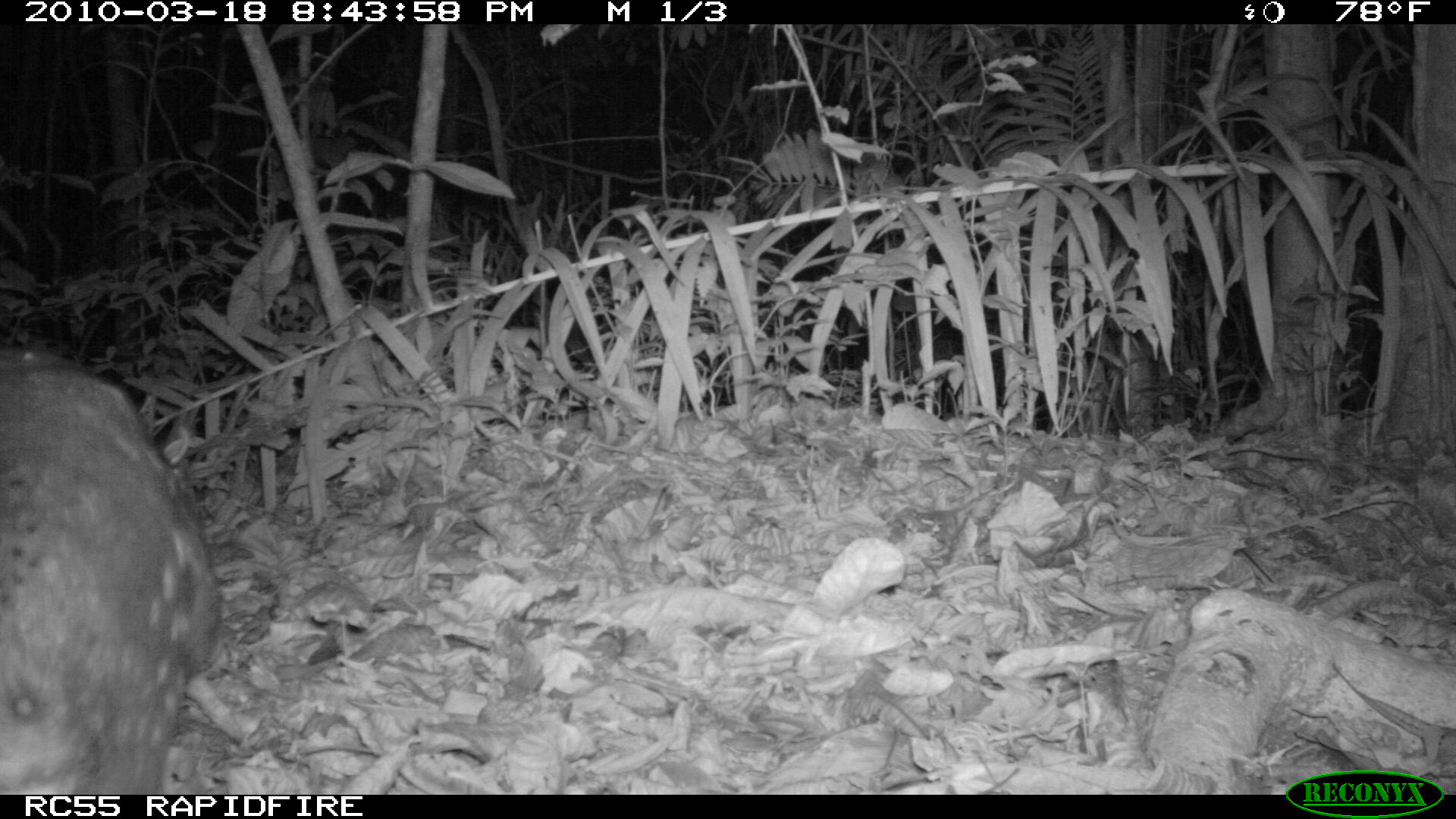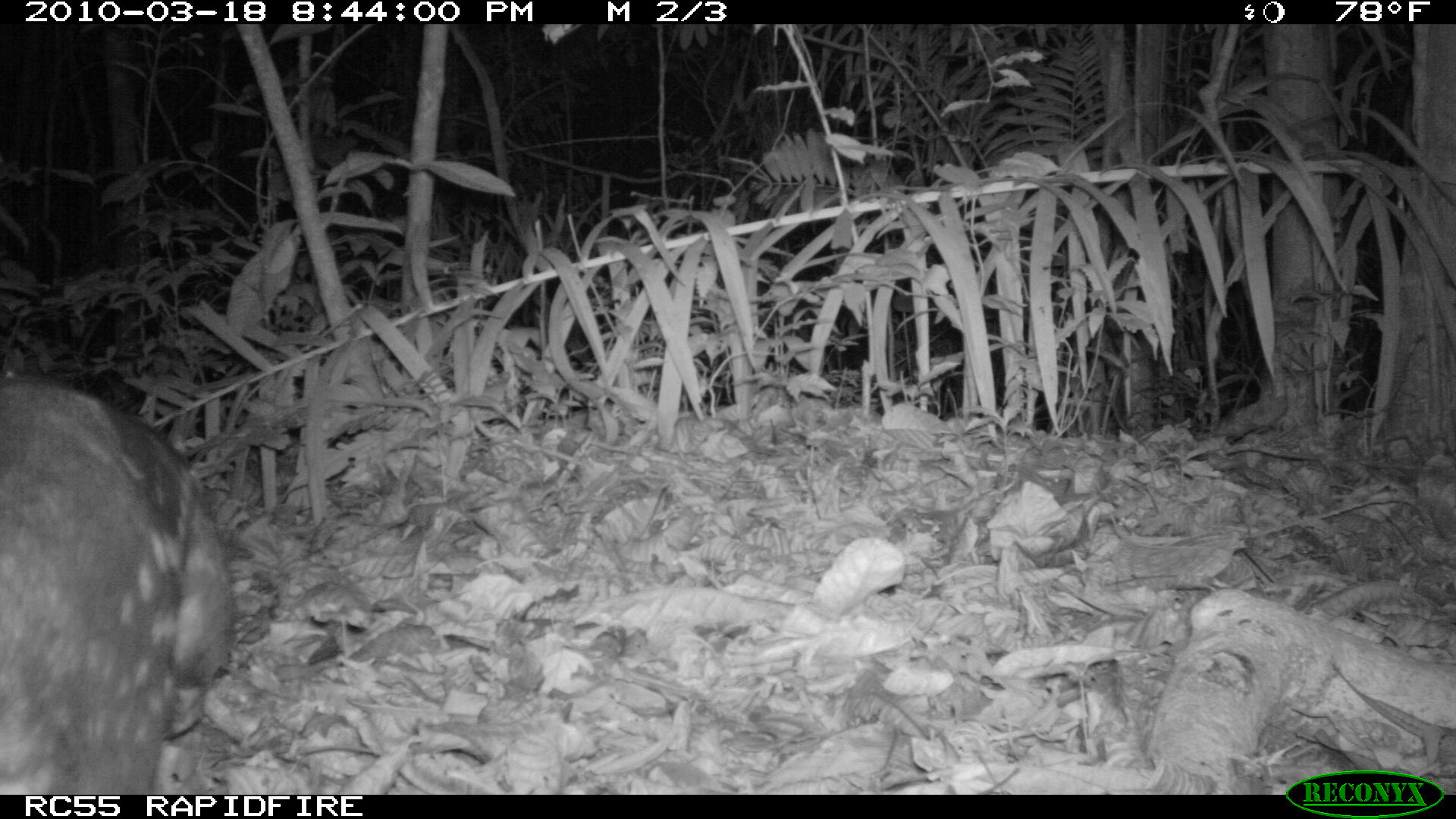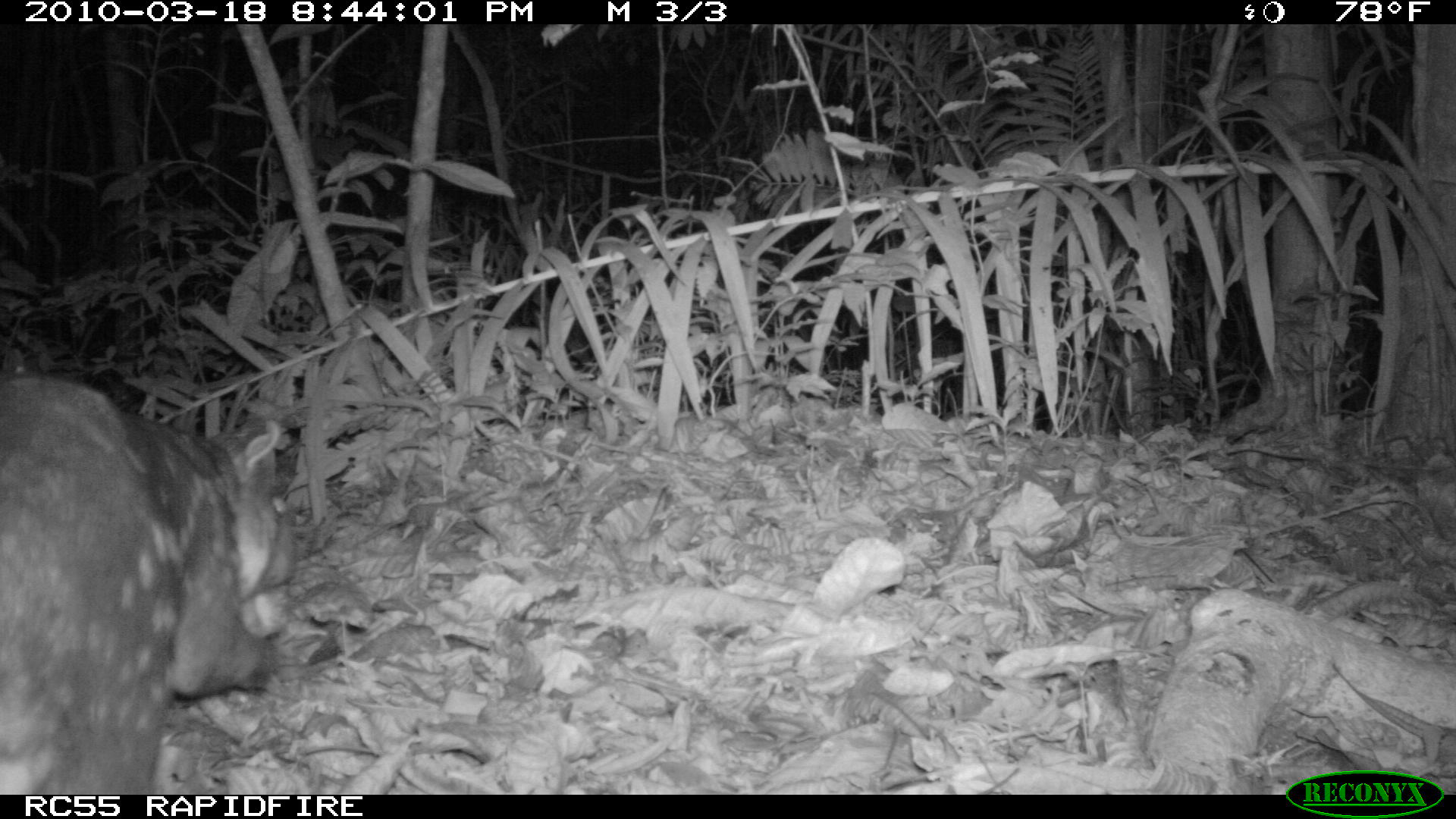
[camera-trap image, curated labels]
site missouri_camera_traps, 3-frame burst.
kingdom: Animalia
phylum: Chordata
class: Mammalia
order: Rodentia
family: Cuniculidae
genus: Cuniculus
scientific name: Cuniculus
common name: paca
Paca (Cuniculus). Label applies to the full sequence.